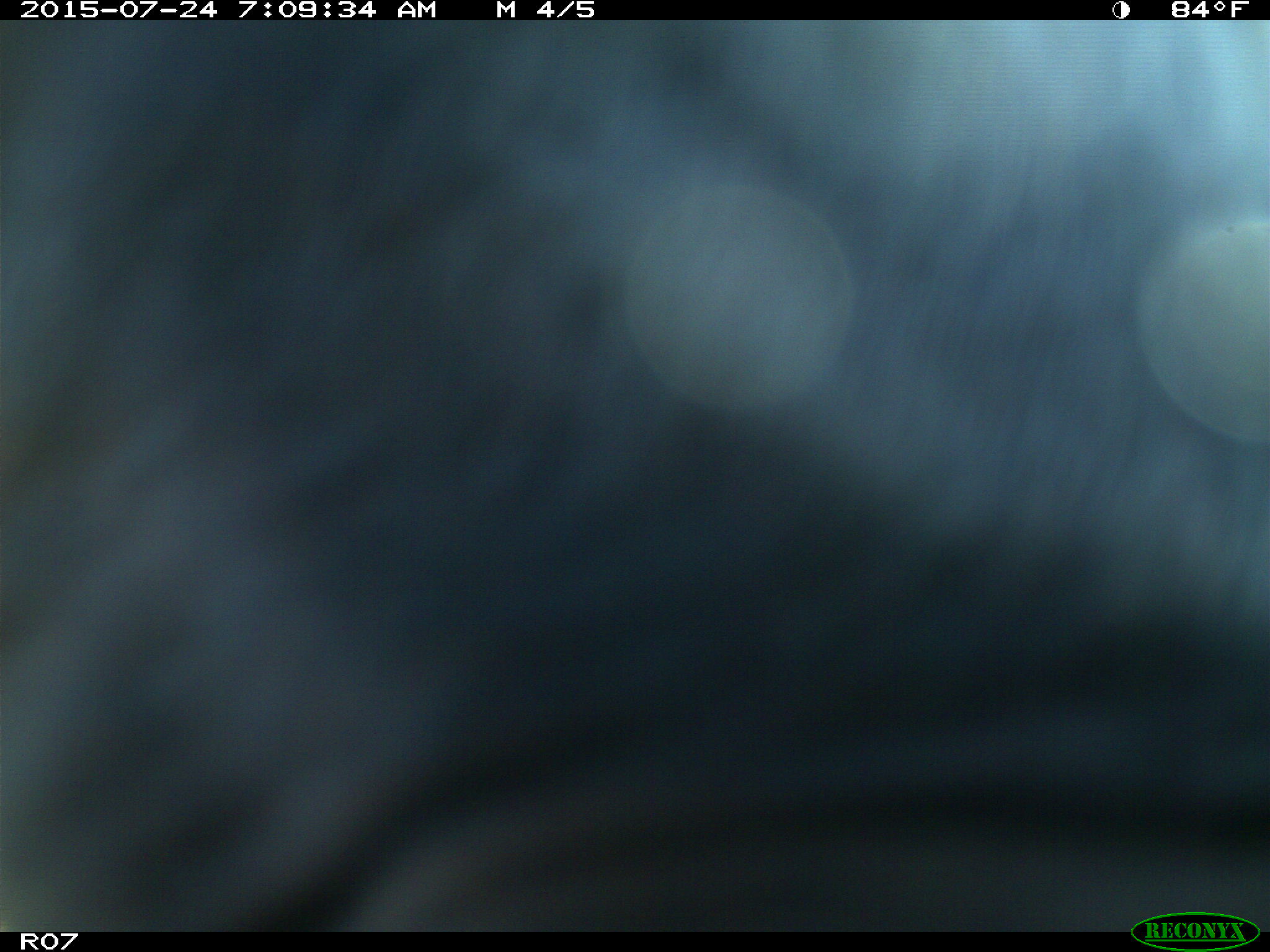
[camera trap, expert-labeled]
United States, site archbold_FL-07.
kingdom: Animalia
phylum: Chordata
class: Mammalia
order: Artiodactyla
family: Bovidae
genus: Bos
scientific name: Bos taurus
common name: domestic cow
Bos taurus (domestic cow).